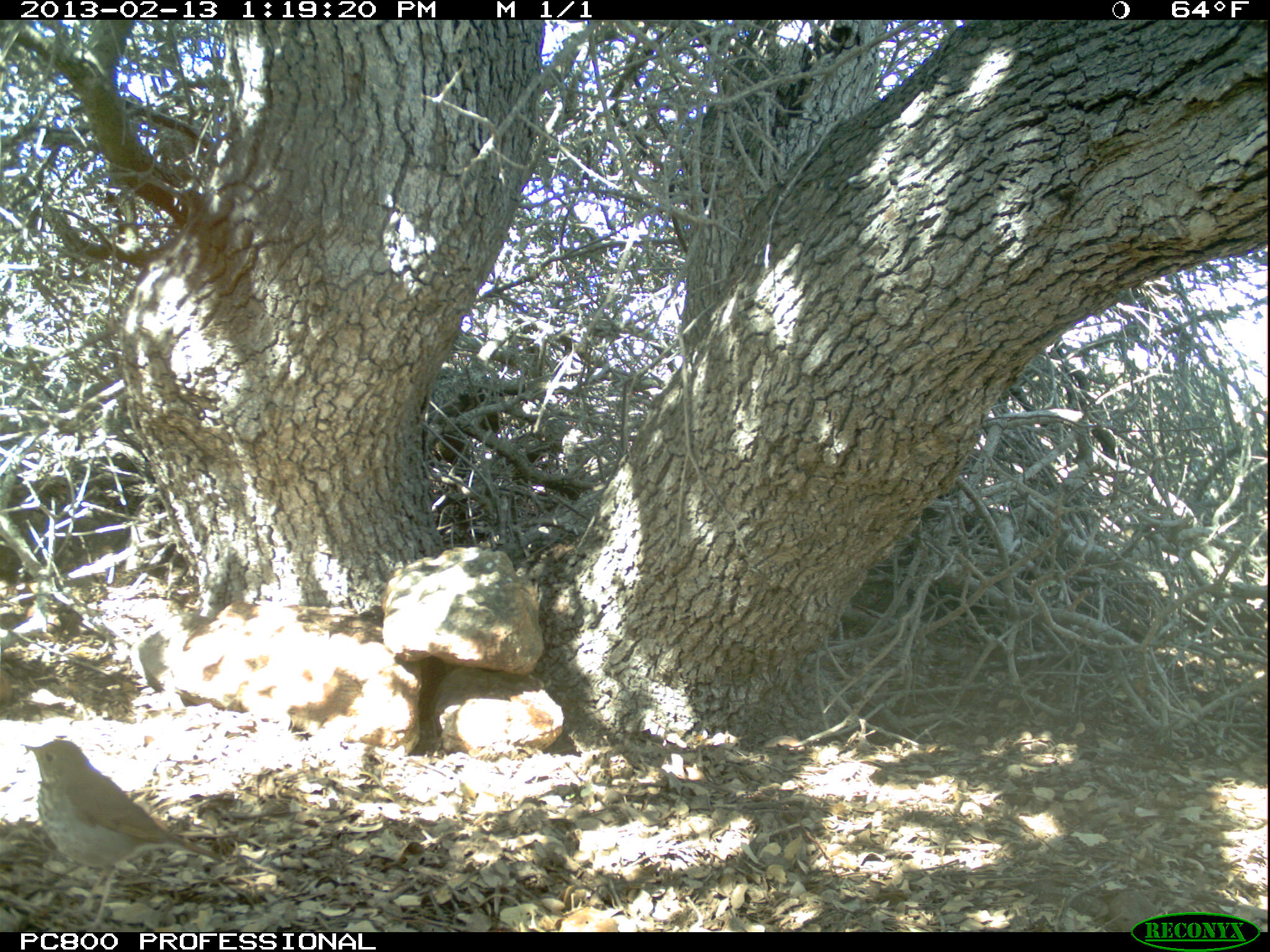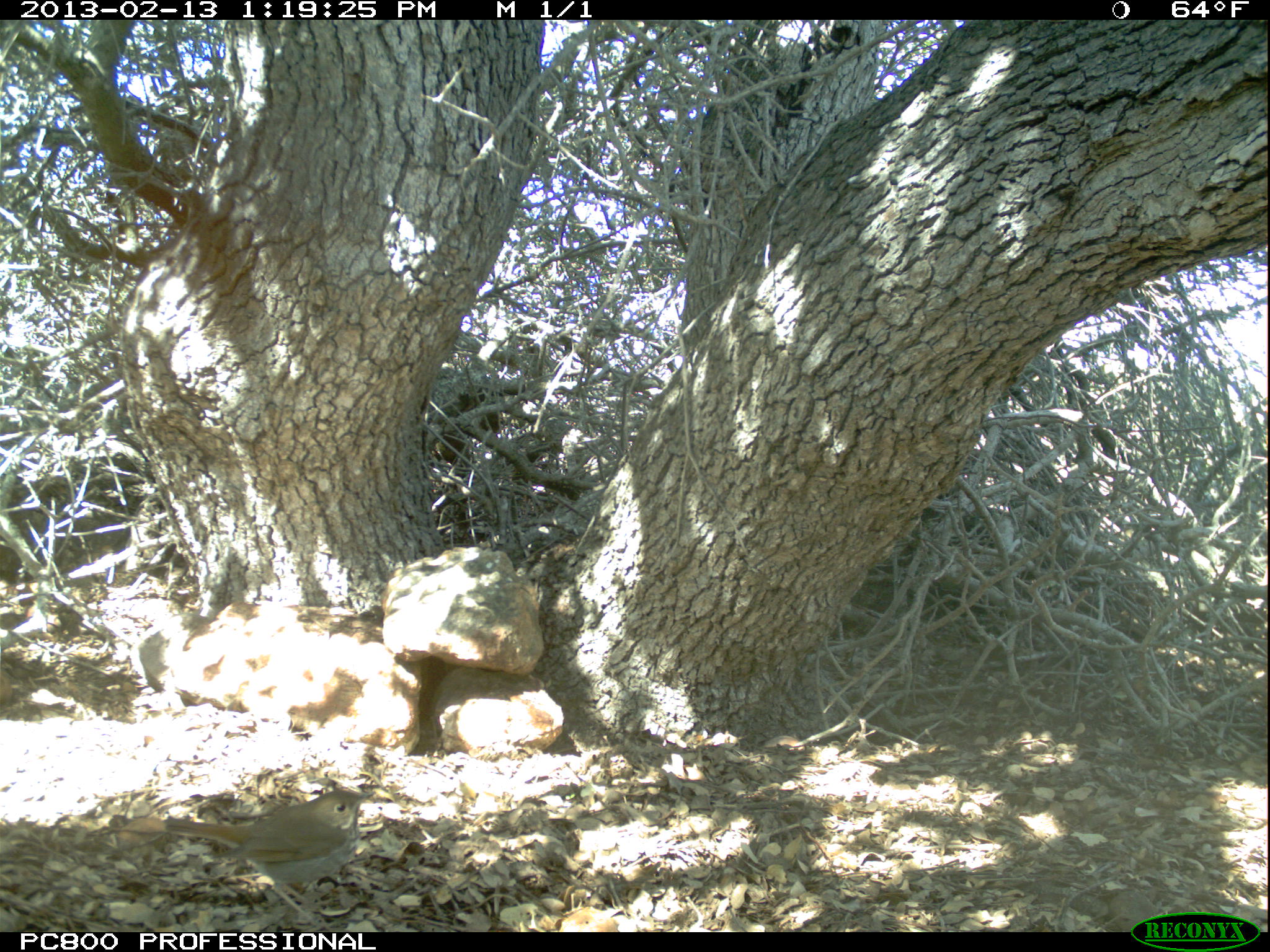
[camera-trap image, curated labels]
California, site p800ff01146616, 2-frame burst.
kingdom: Animalia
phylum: Chordata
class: Aves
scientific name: Aves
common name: bird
Bird (Aves).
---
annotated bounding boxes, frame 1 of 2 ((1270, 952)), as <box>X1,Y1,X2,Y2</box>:
bird: <box>20,739,223,932</box>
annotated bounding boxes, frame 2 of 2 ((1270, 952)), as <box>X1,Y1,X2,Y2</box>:
bird: <box>163,790,375,909</box>